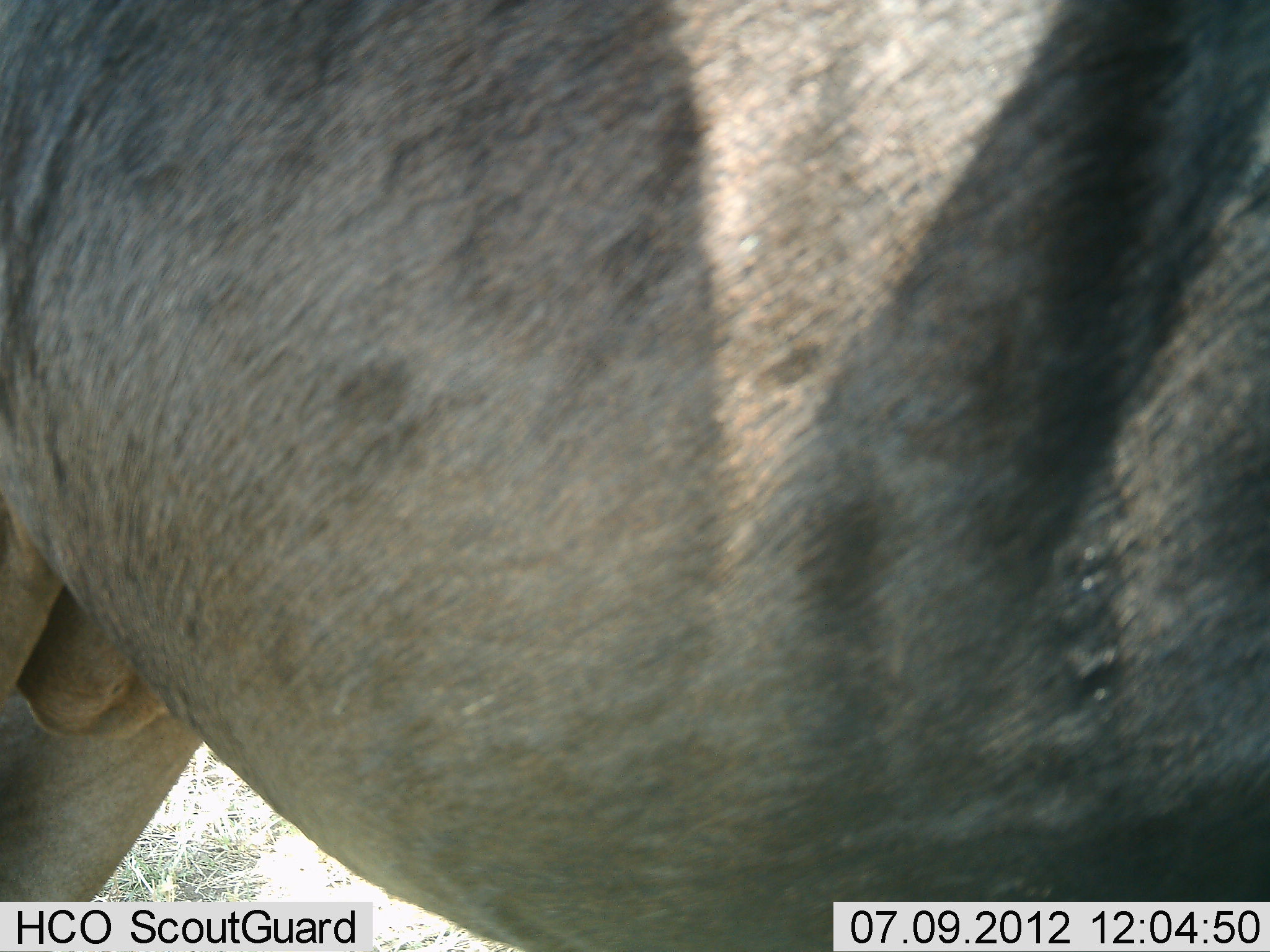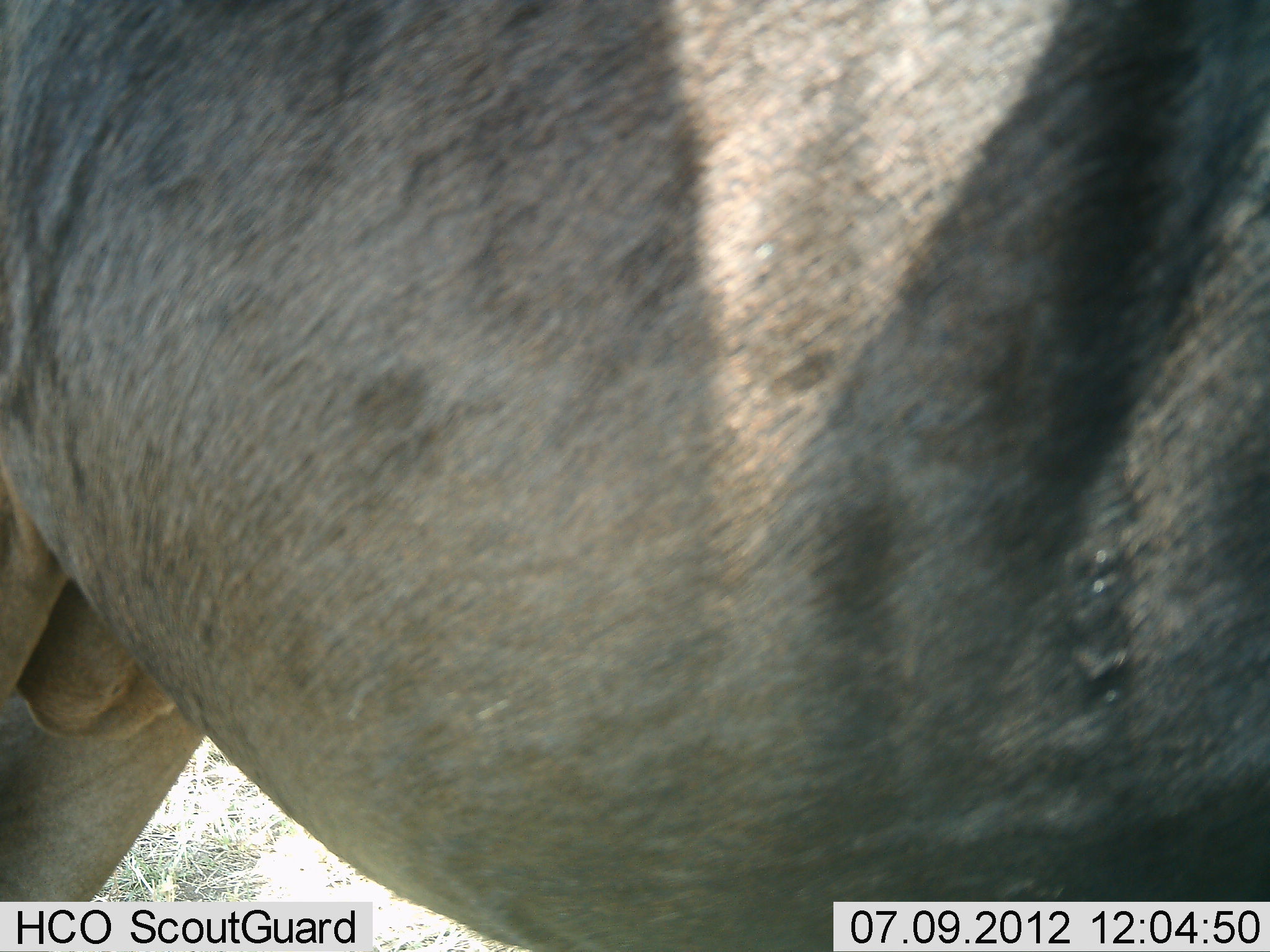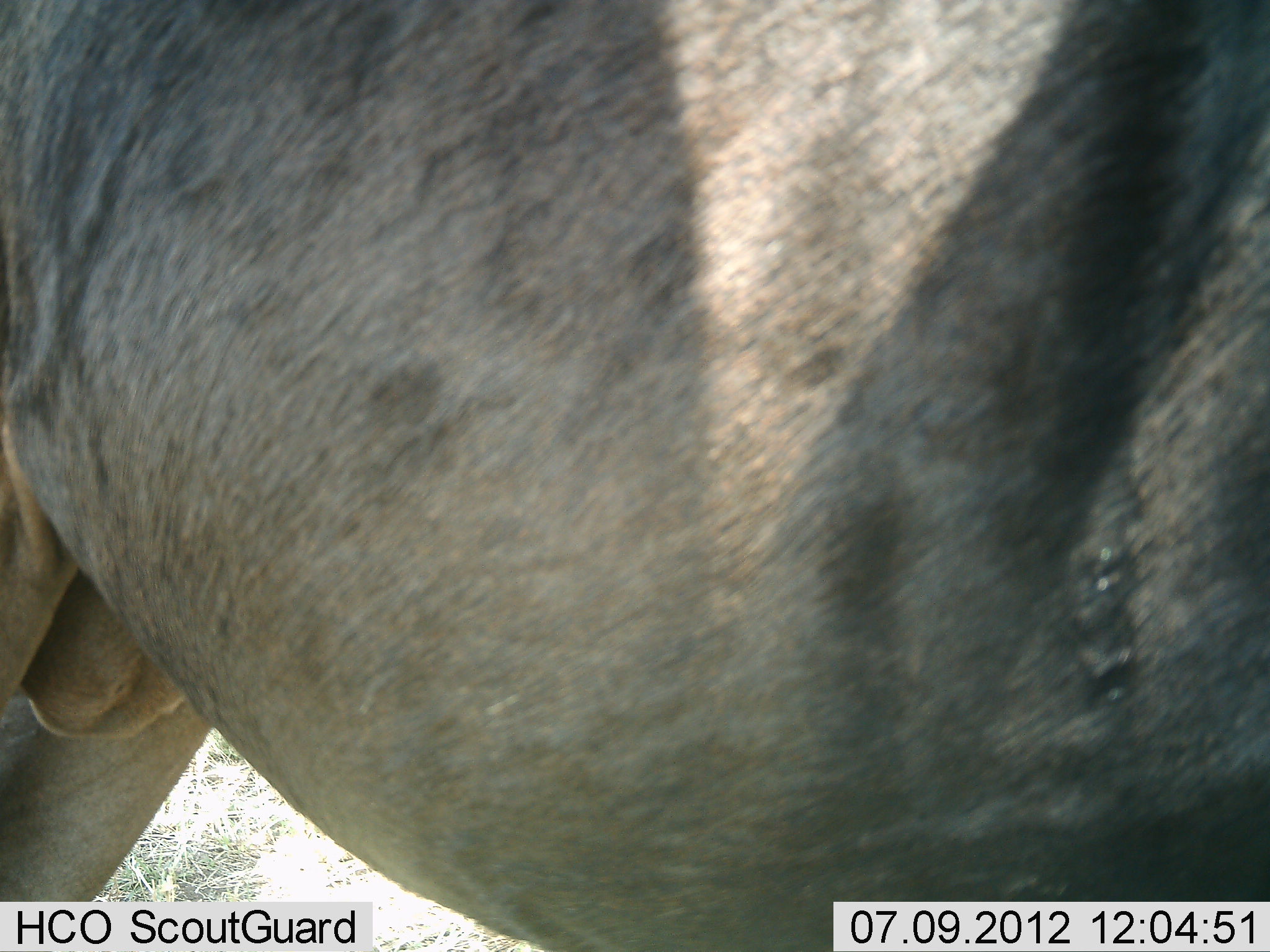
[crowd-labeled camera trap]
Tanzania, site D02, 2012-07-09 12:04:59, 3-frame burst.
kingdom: Animalia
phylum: Chordata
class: Mammalia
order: Artiodactyla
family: Bovidae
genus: Connochaetes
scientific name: Connochaetes taurinus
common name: blue wildebeest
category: wildebeest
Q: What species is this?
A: Wildebeest (blue wildebeest) (Connochaetes taurinus).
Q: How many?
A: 1.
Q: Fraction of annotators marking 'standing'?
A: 100%.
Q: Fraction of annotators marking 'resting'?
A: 0%.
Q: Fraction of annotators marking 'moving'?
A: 0%.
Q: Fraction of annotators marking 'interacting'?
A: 0%.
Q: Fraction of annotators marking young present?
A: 0%.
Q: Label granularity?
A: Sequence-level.